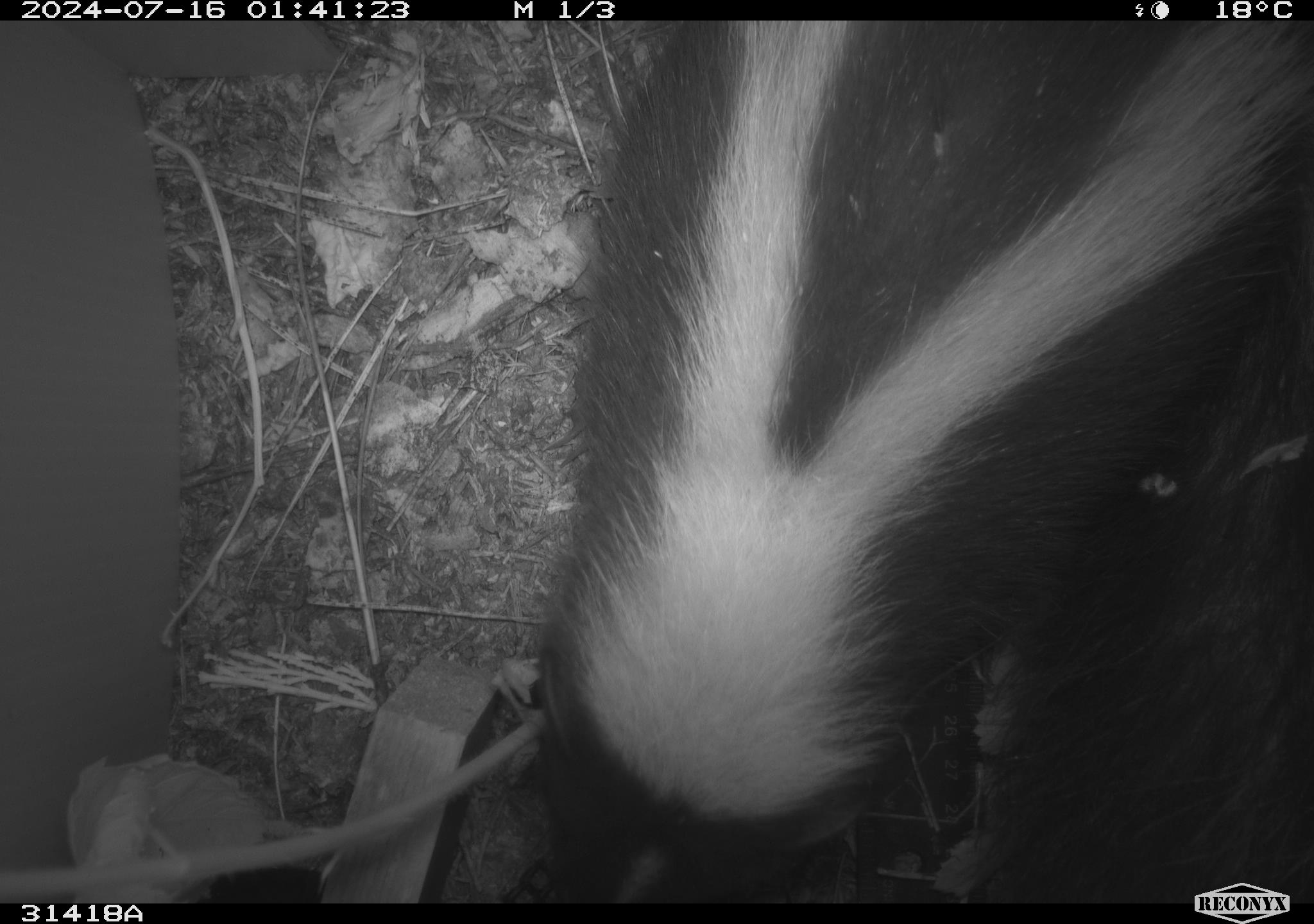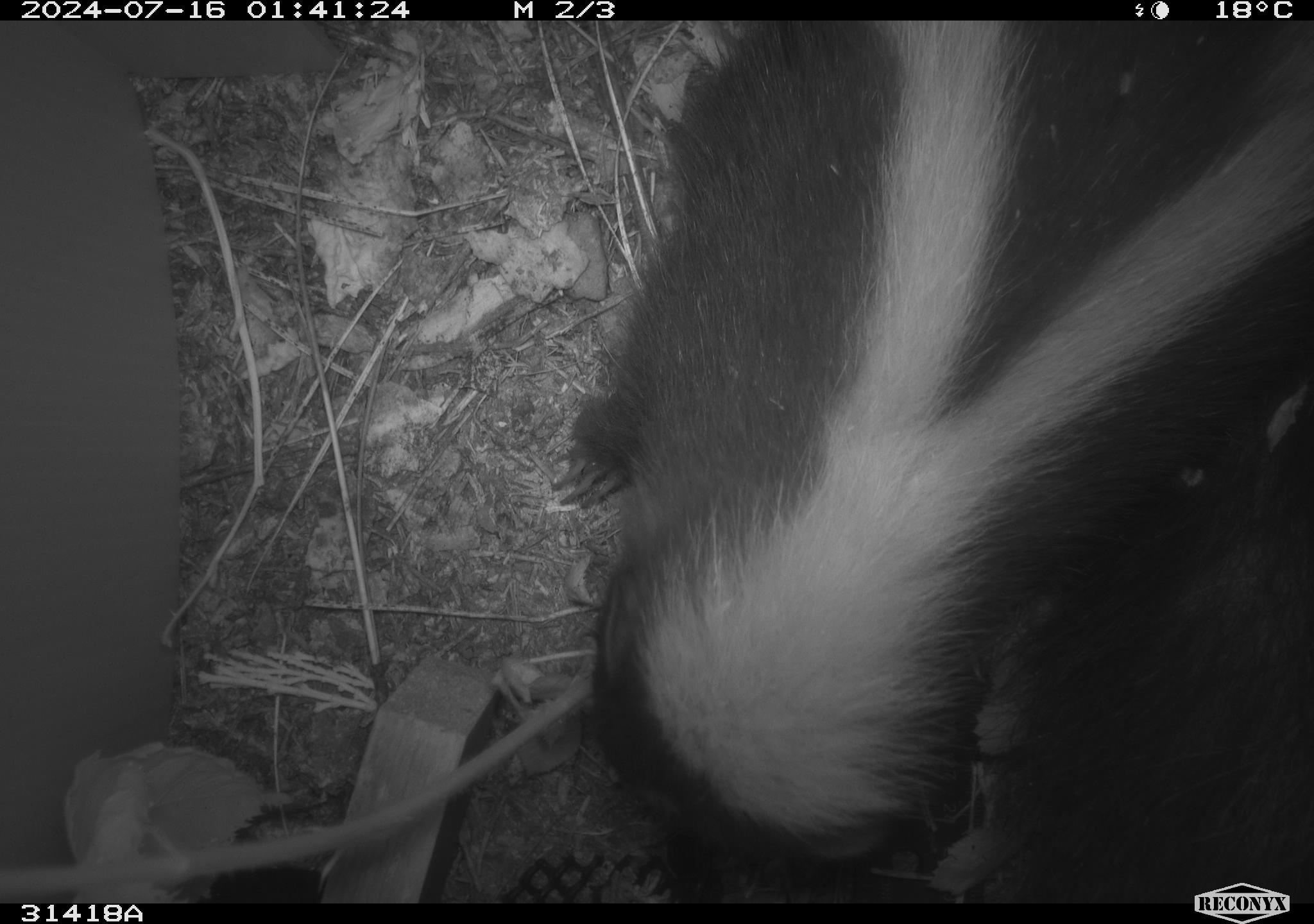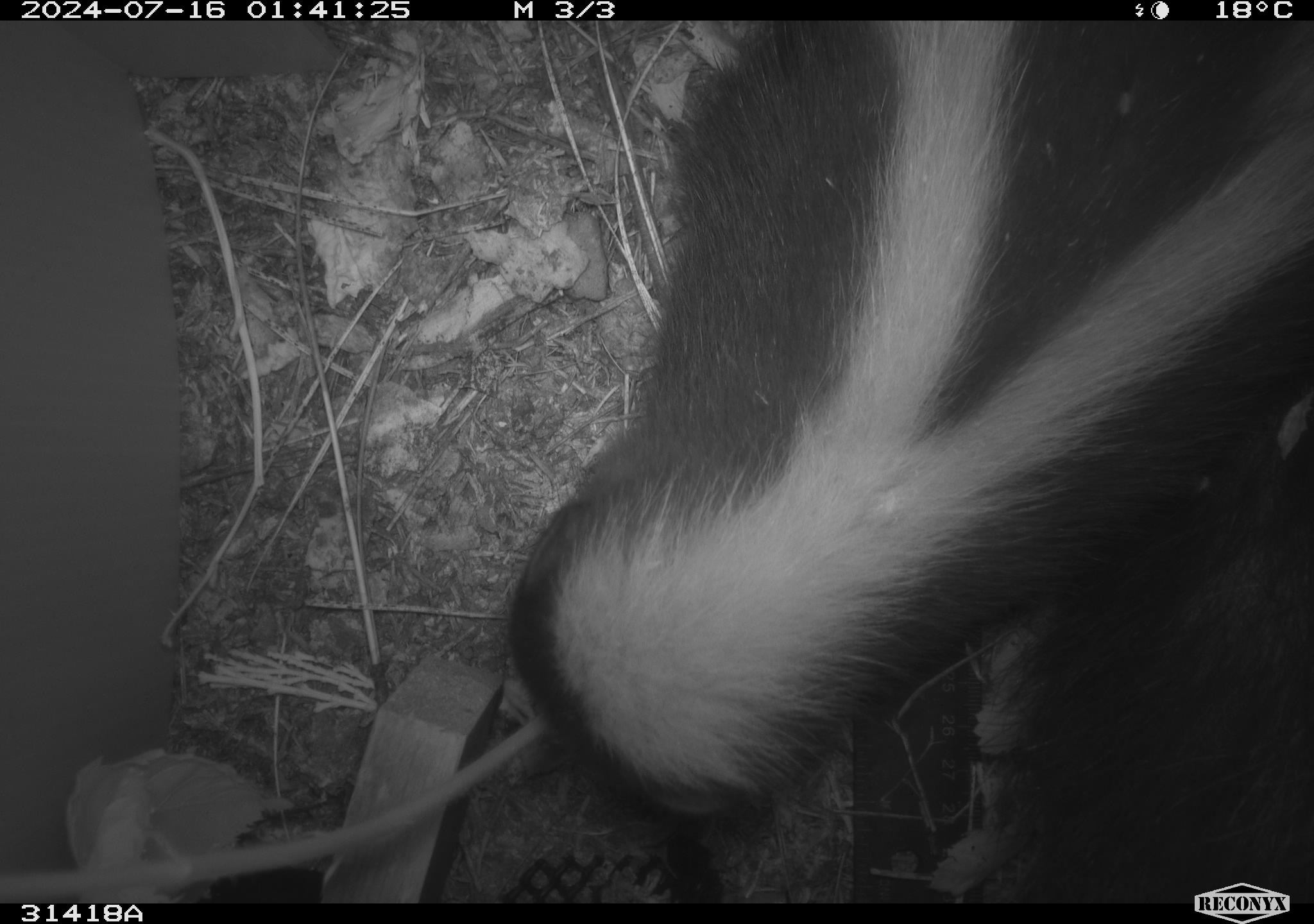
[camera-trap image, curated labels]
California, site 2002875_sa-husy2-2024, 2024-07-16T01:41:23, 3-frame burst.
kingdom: Animalia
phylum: Chordata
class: Mammalia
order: Carnivora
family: Mephitidae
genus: Mephitis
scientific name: Mephitis mephitis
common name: striped skunk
Striped skunk (Mephitis mephitis).